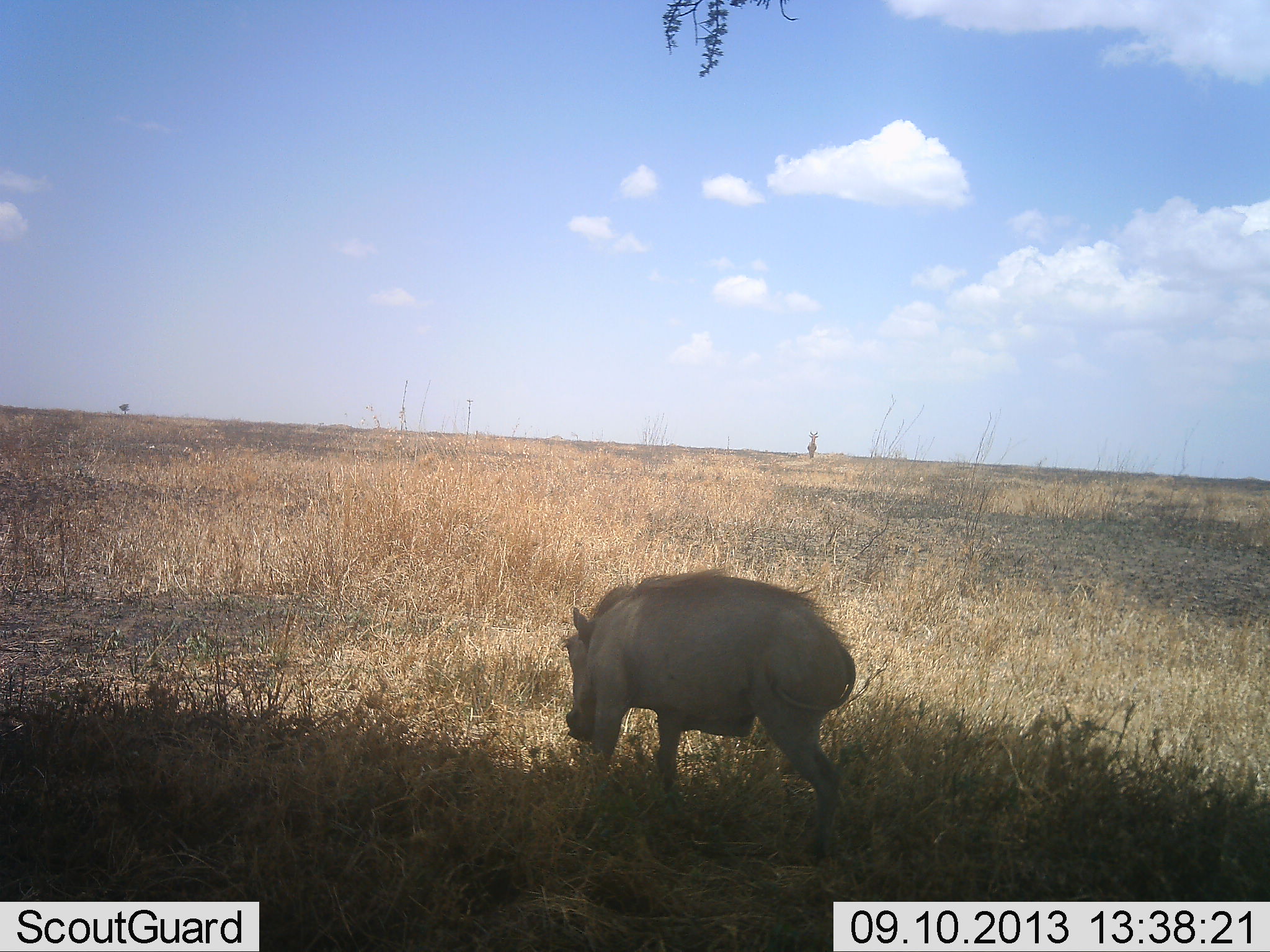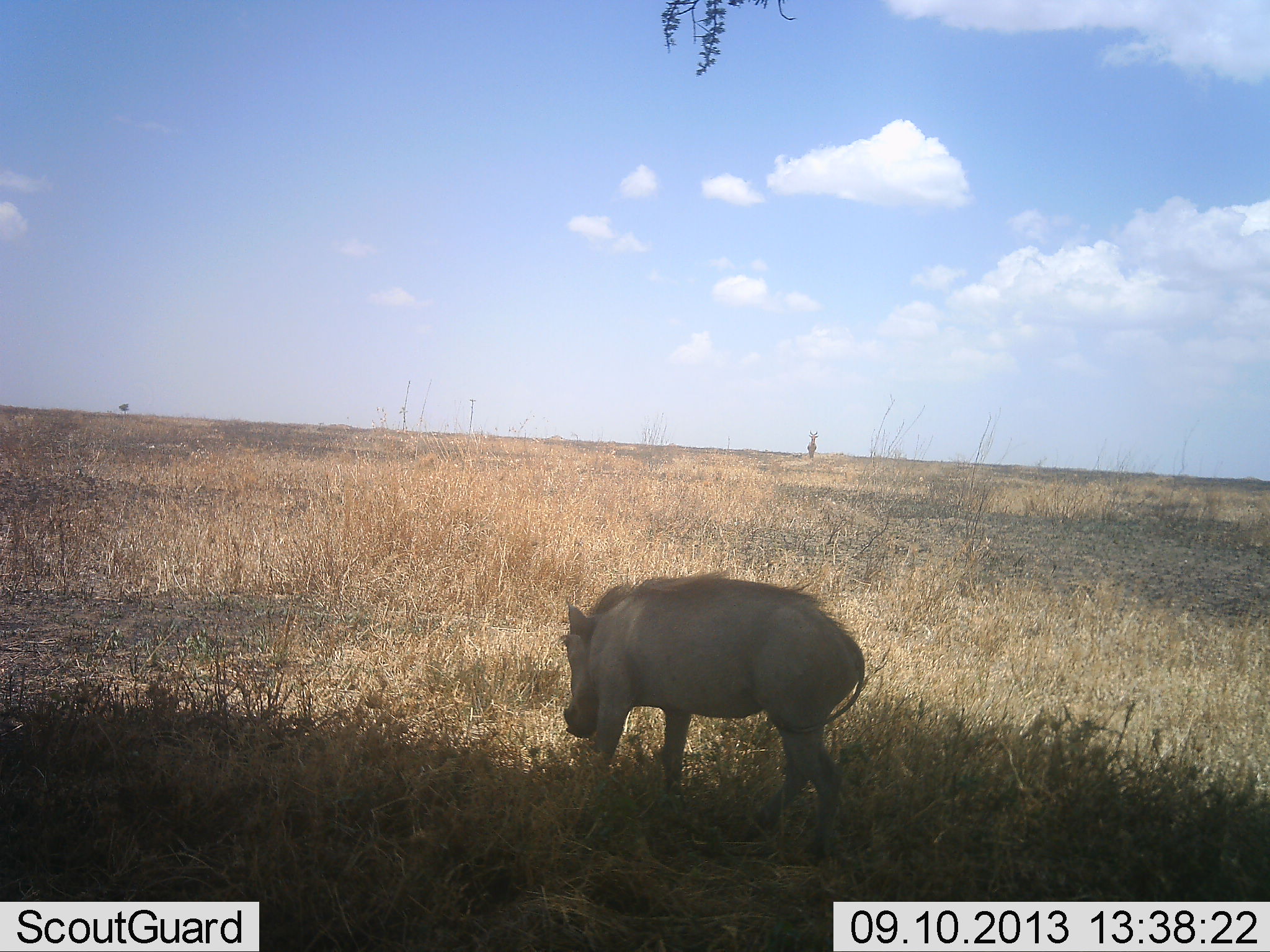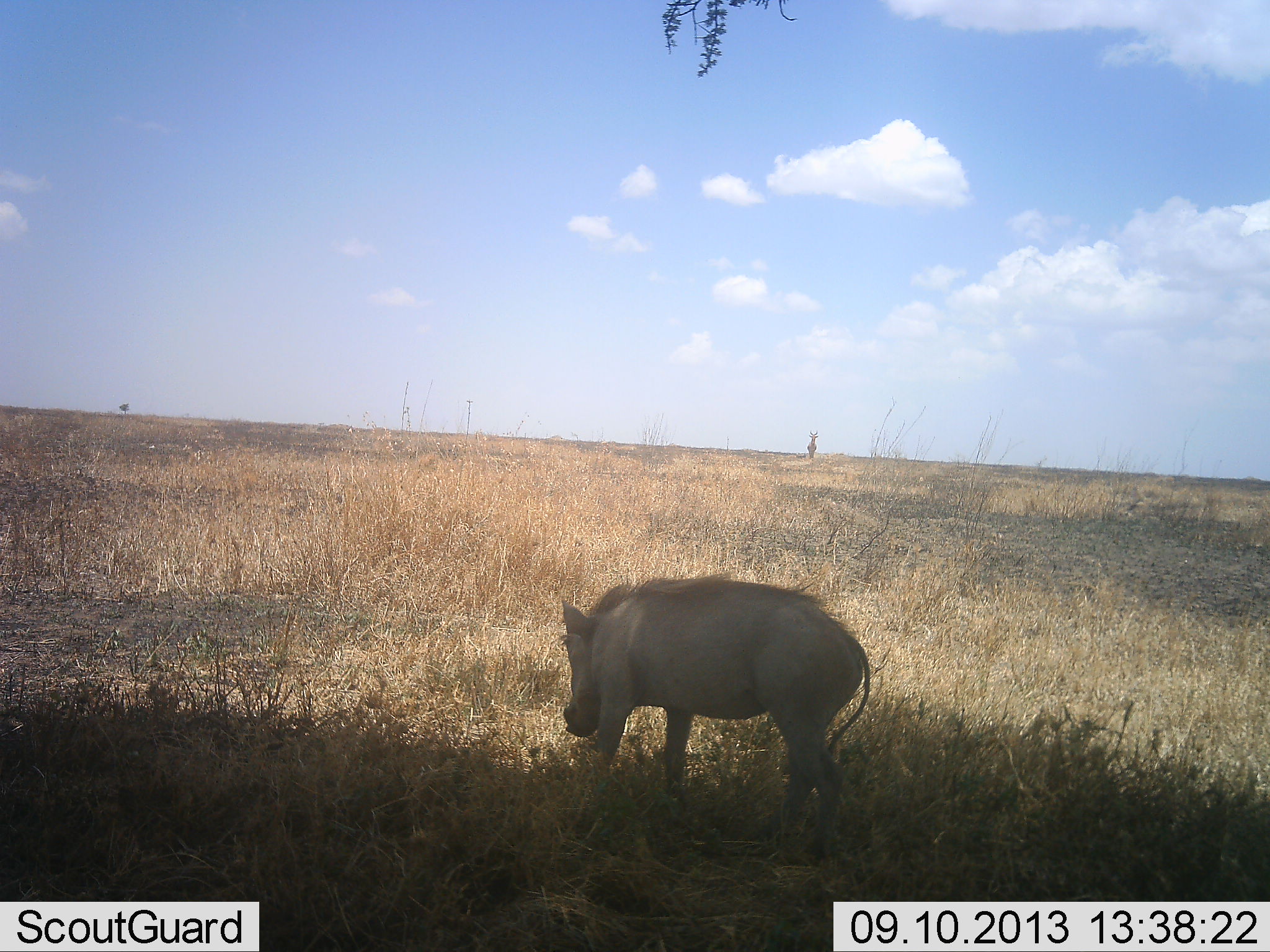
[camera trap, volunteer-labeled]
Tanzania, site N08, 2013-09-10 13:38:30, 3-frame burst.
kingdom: Animalia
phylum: Chordata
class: Mammalia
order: Artiodactyla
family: Suidae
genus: Phacochoerus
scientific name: Phacochoerus africanus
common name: warthog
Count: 1.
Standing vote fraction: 82%.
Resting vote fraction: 9%.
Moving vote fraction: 0%.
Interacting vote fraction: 0%.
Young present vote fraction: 0%.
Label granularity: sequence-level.